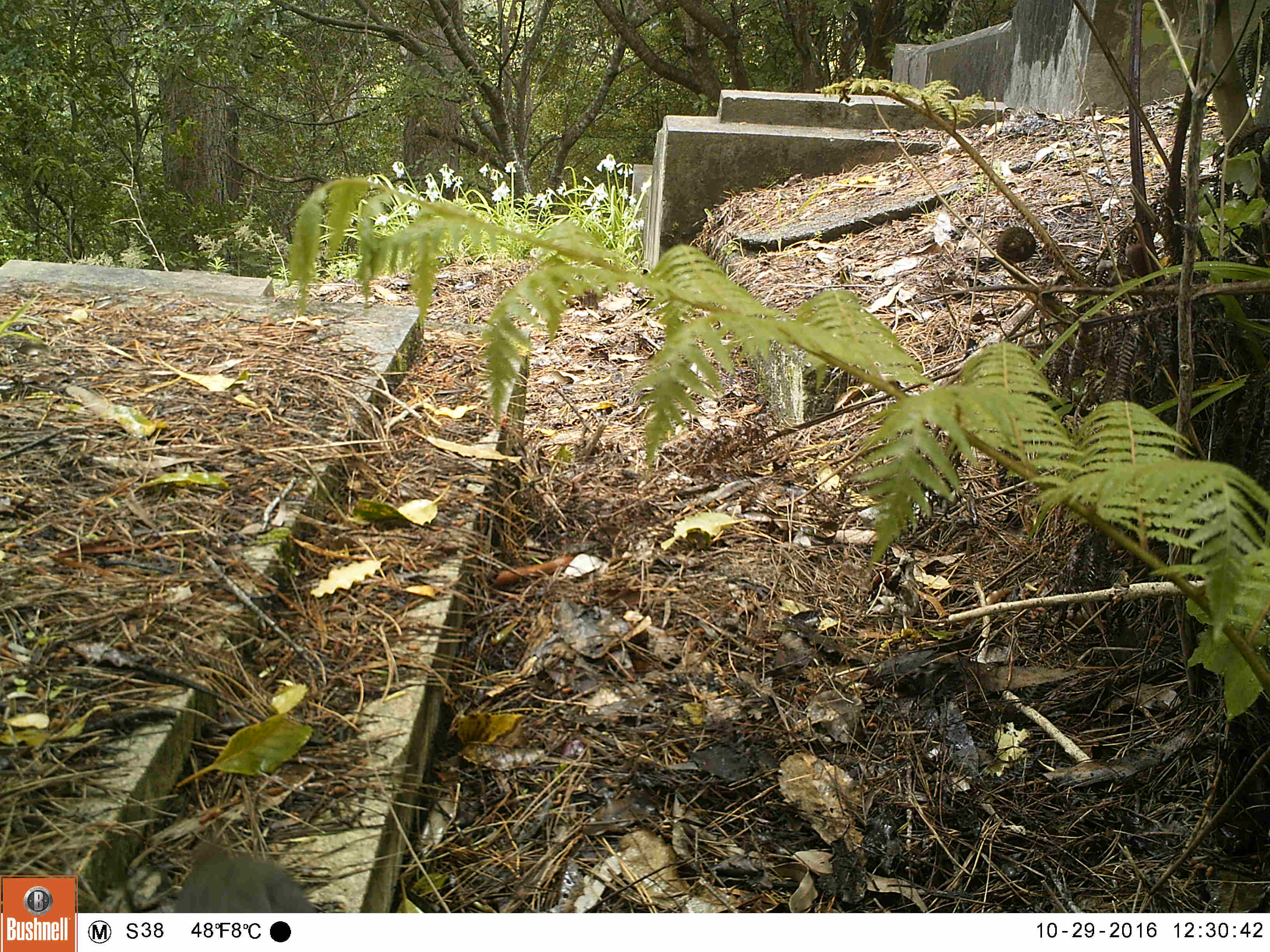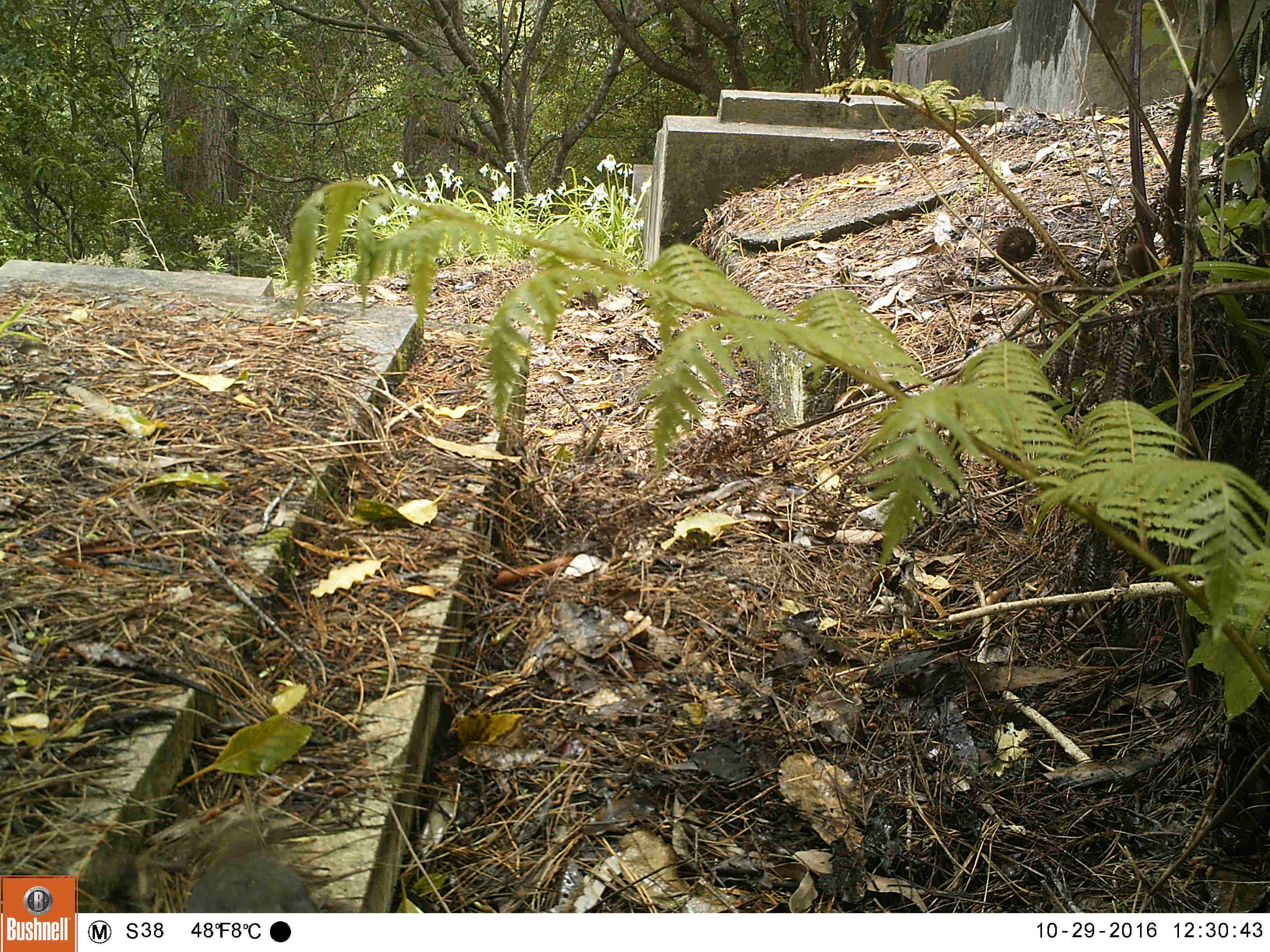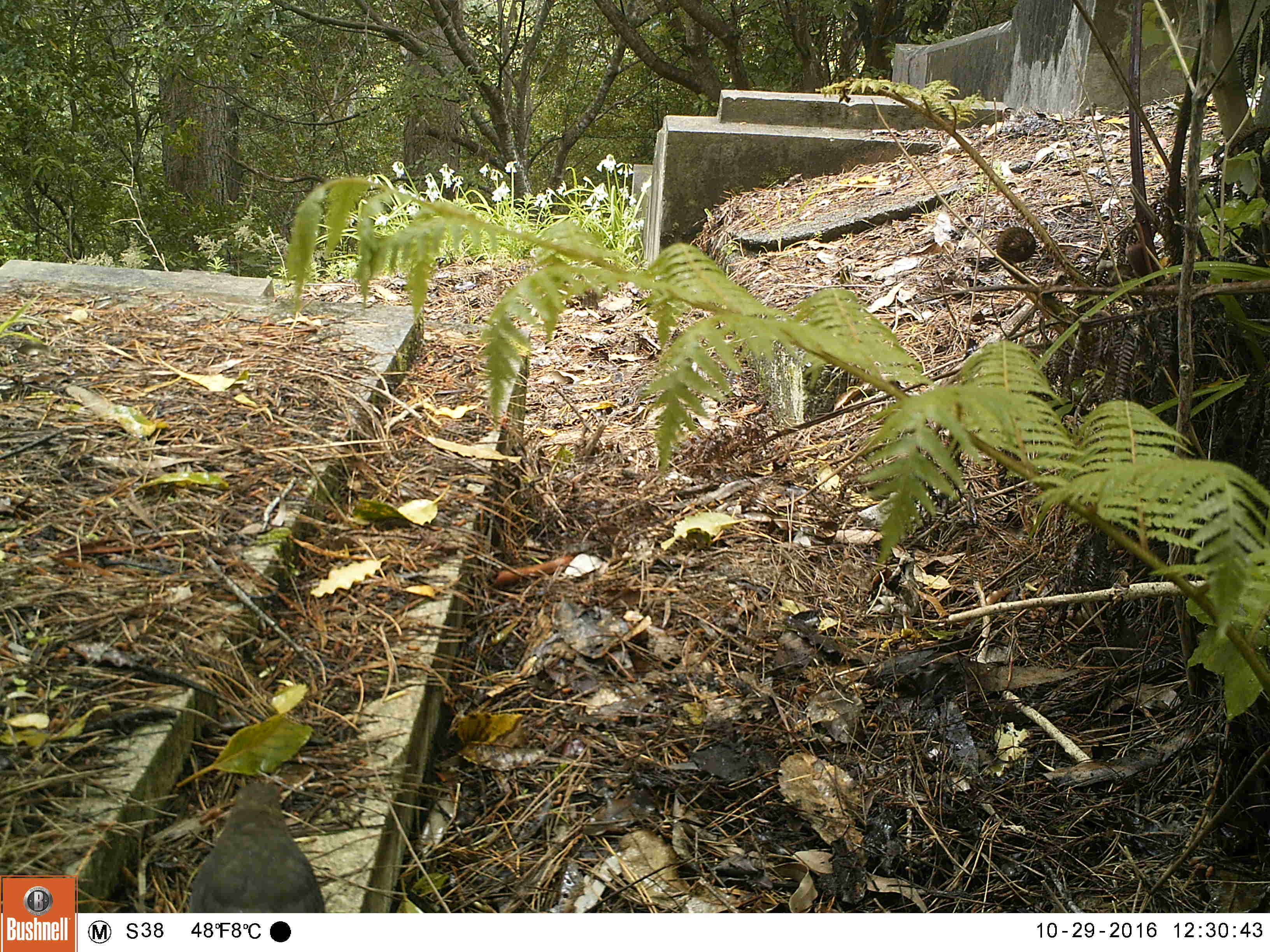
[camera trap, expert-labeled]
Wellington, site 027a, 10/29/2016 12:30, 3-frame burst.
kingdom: Animalia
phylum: Chordata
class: Aves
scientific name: Aves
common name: bird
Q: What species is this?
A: Bird (Aves).